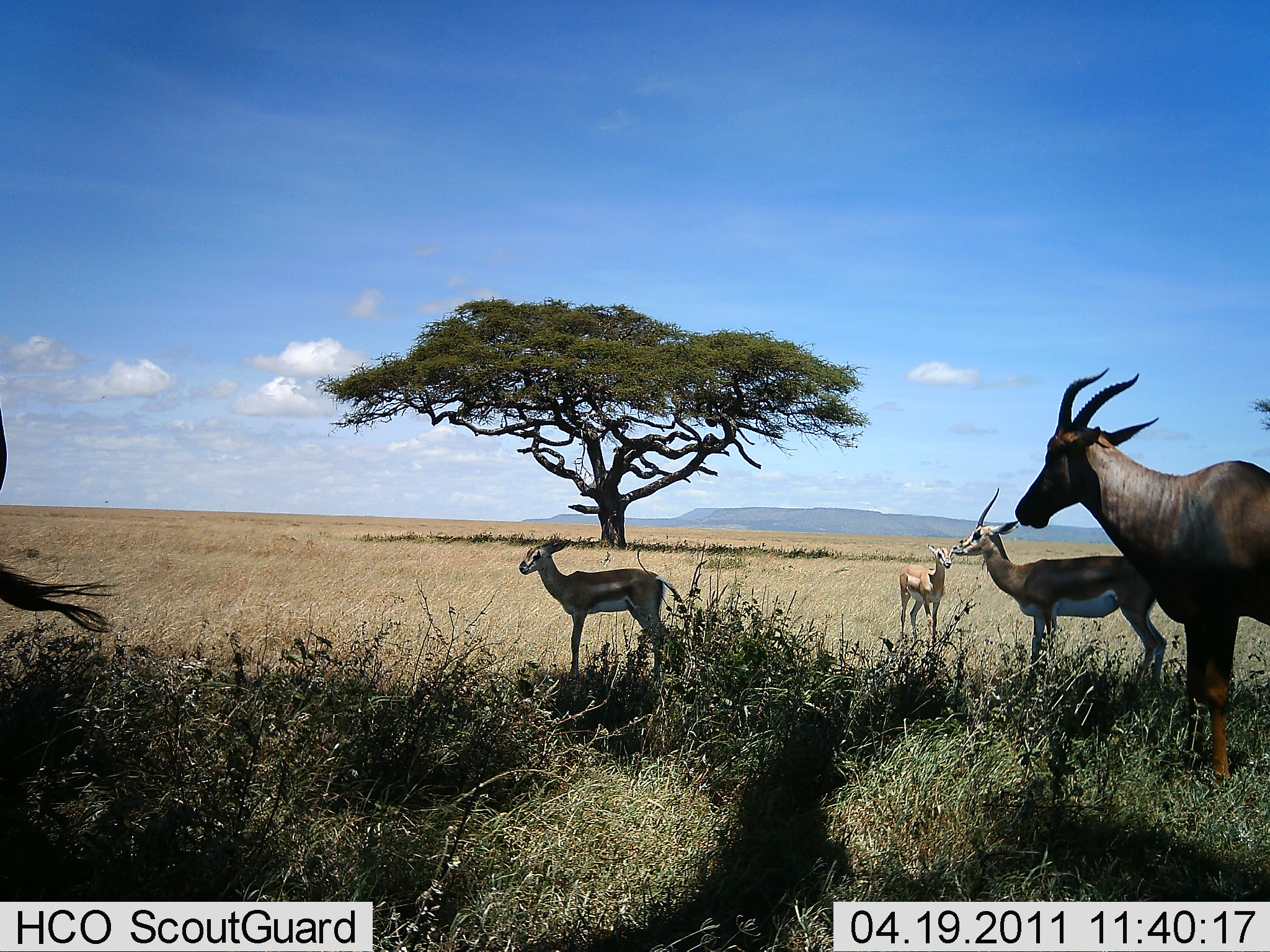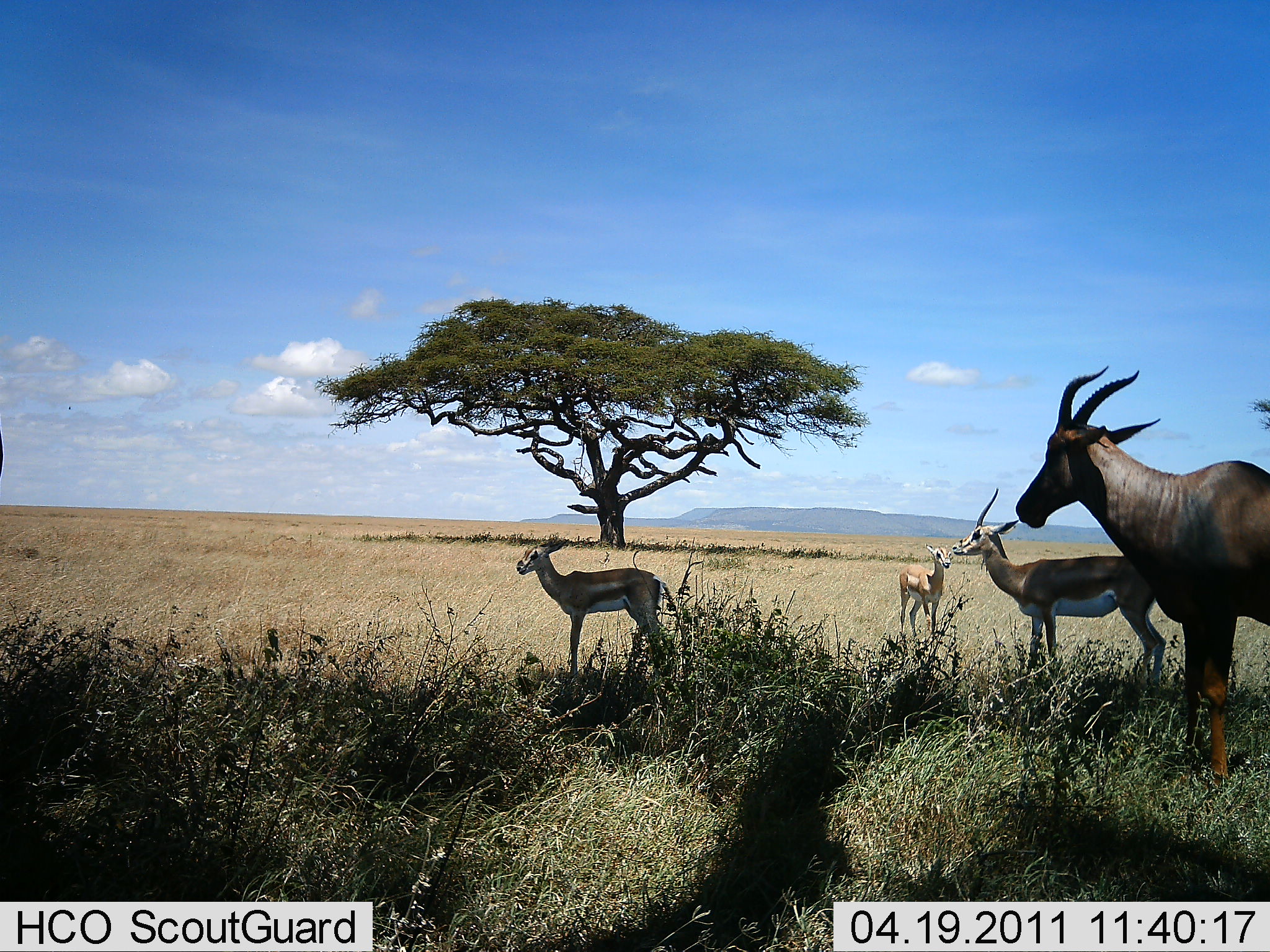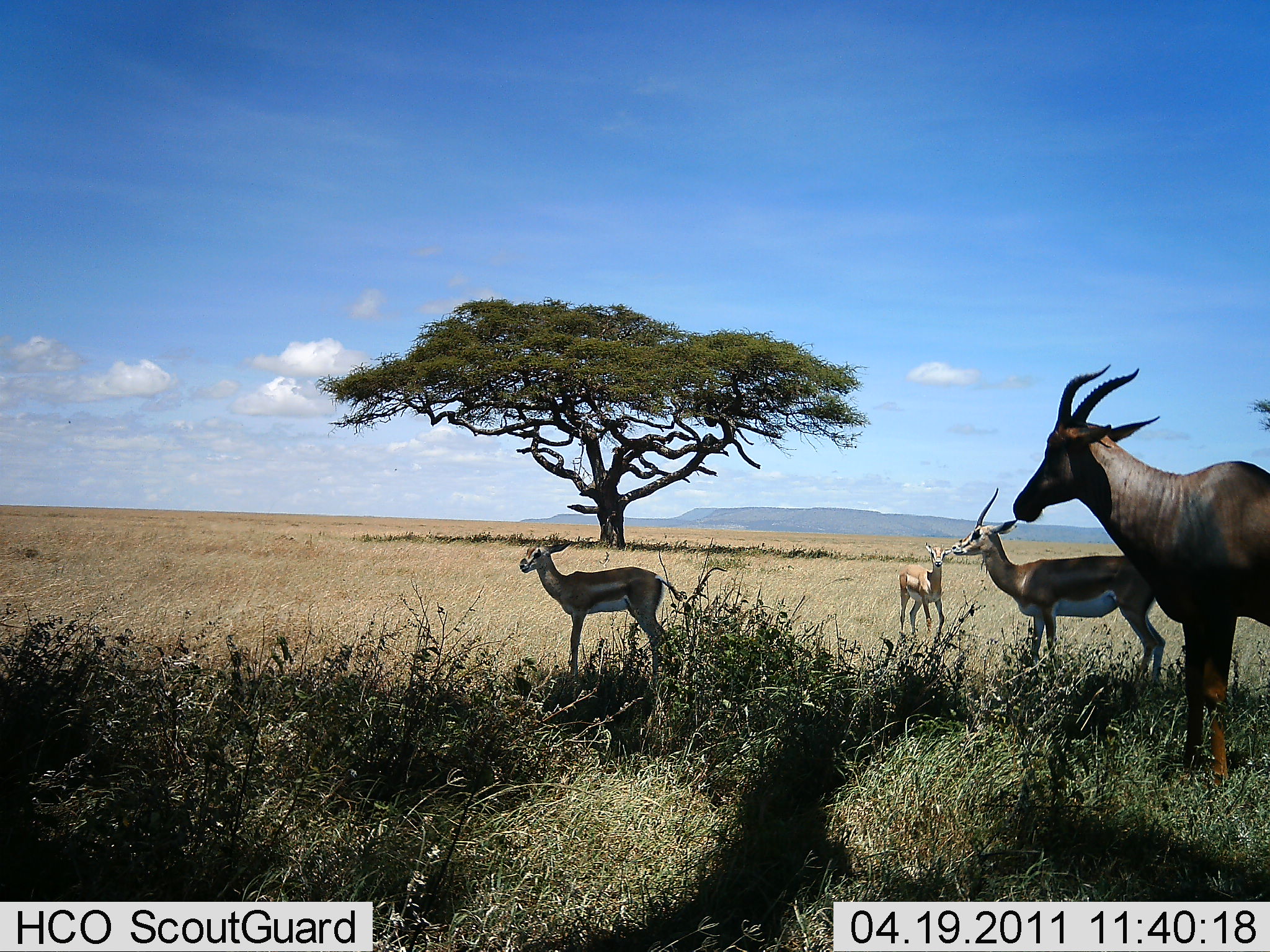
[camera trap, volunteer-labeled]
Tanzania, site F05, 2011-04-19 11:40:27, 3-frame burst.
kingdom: Animalia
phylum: Chordata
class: Mammalia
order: Artiodactyla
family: Bovidae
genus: Eudorcas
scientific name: Eudorcas thomsonii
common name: thomson's gazelle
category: gazellethomsons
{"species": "gazellethomsons (thomson's gazelle) (Eudorcas thomsonii)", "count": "3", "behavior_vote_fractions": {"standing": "93%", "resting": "7%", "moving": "0%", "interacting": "7%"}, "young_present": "29%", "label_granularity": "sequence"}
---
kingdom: Animalia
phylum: Chordata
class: Mammalia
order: Artiodactyla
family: Bovidae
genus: Damaliscus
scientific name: Damaliscus lunatus jimela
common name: topi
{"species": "topi (Damaliscus lunatus jimela)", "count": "1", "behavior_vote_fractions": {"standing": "92%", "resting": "0%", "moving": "0%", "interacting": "0%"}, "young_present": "8%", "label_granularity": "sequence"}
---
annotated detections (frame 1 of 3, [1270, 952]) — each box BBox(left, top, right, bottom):
animal: BBox(1015, 368, 1270, 786); BBox(954, 489, 1161, 729); BBox(0, 398, 118, 646); BBox(518, 538, 686, 676); BBox(896, 533, 952, 648)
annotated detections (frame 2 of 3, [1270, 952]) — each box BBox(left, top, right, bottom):
animal: BBox(1015, 364, 1269, 786); BBox(954, 489, 1161, 729); BBox(516, 536, 682, 673); BBox(896, 533, 952, 648)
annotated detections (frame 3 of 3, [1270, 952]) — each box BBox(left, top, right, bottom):
animal: BBox(1015, 361, 1269, 786); BBox(954, 489, 1161, 729); BBox(518, 538, 686, 676); BBox(896, 533, 952, 648)